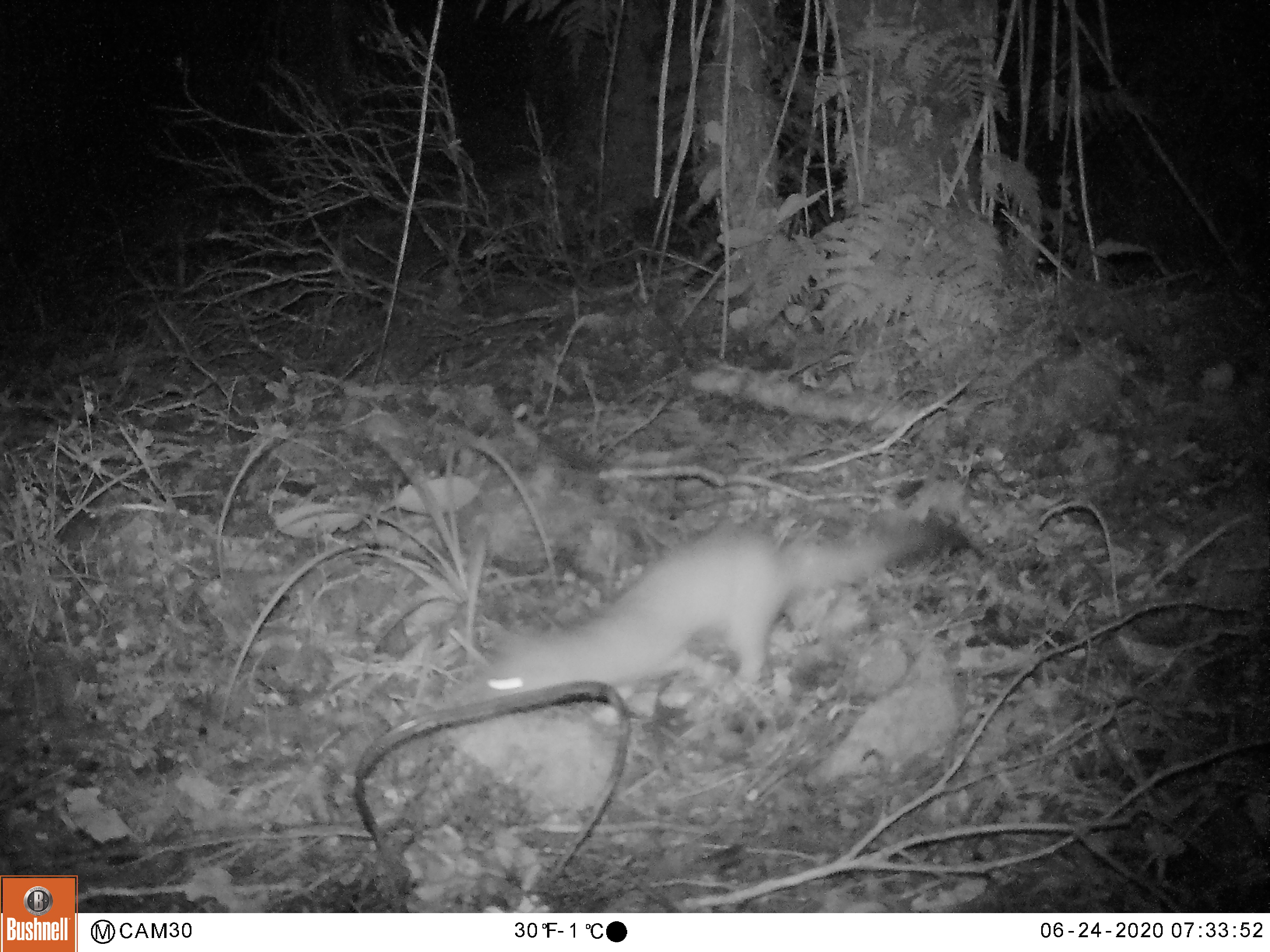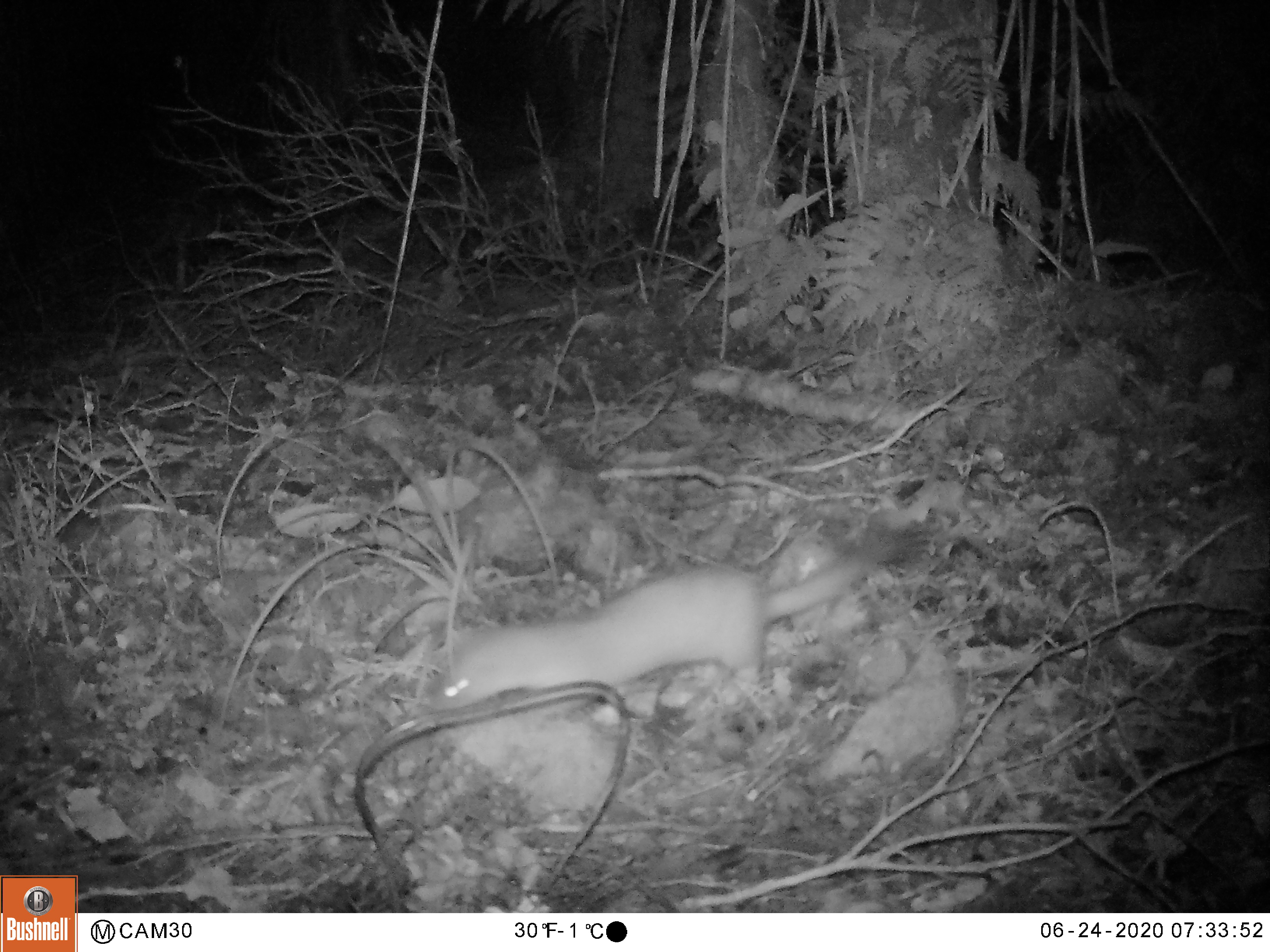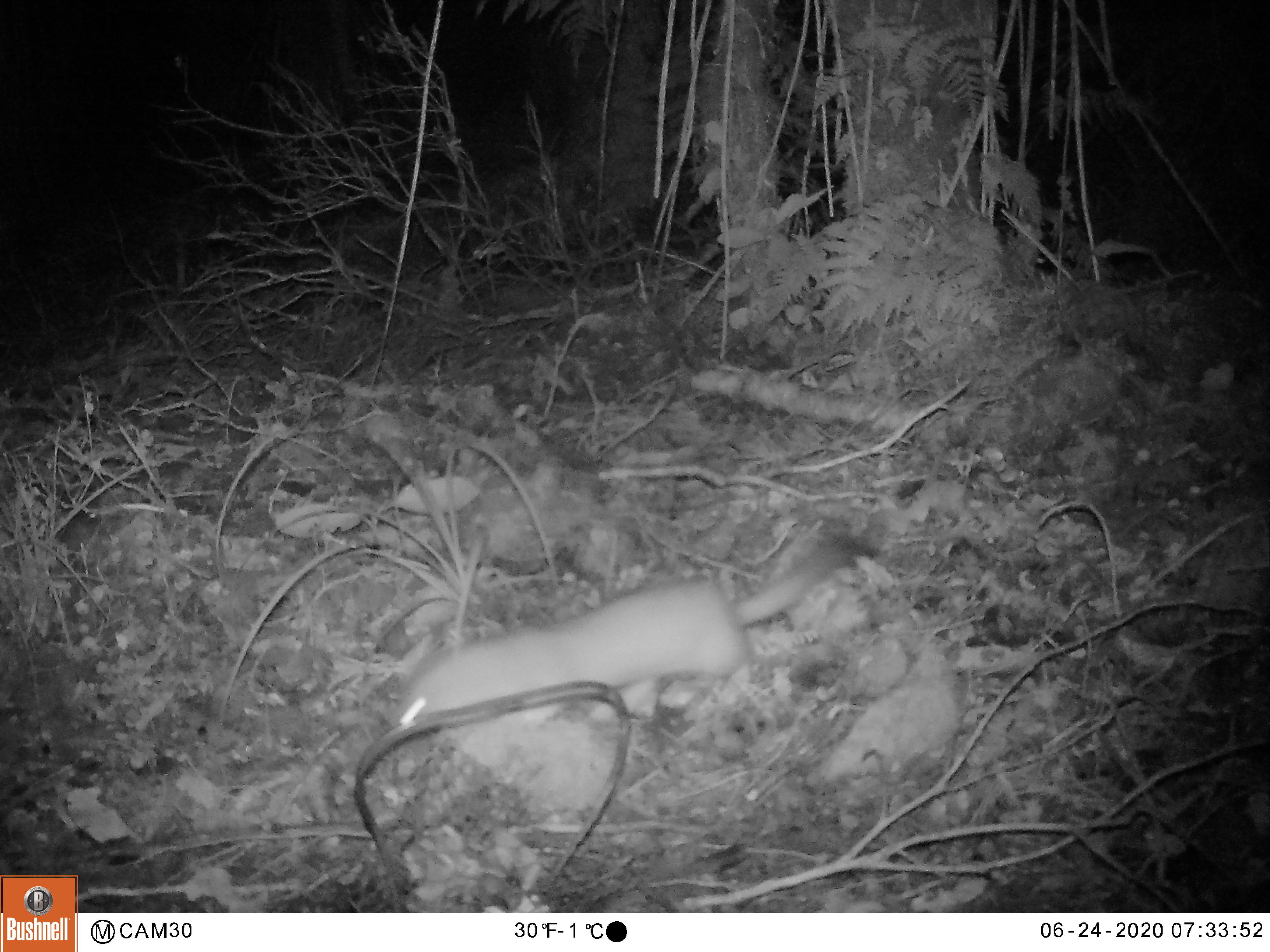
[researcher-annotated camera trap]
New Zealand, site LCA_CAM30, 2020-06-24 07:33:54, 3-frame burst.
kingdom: Animalia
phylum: Chordata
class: Mammalia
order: Carnivora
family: Mustelidae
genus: Mustela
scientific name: Mustela erminea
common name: stoat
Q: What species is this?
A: Stoat (Mustela erminea).